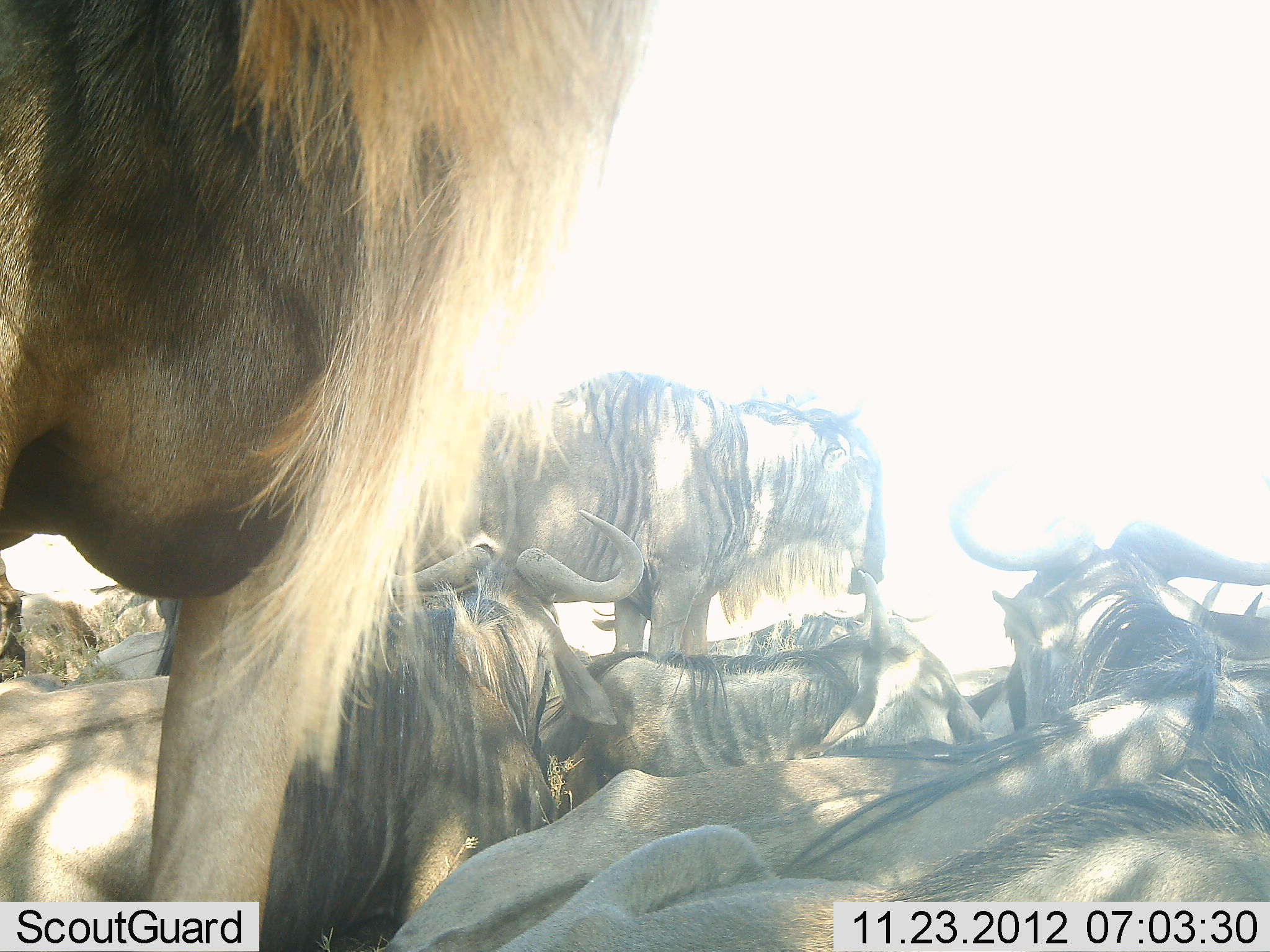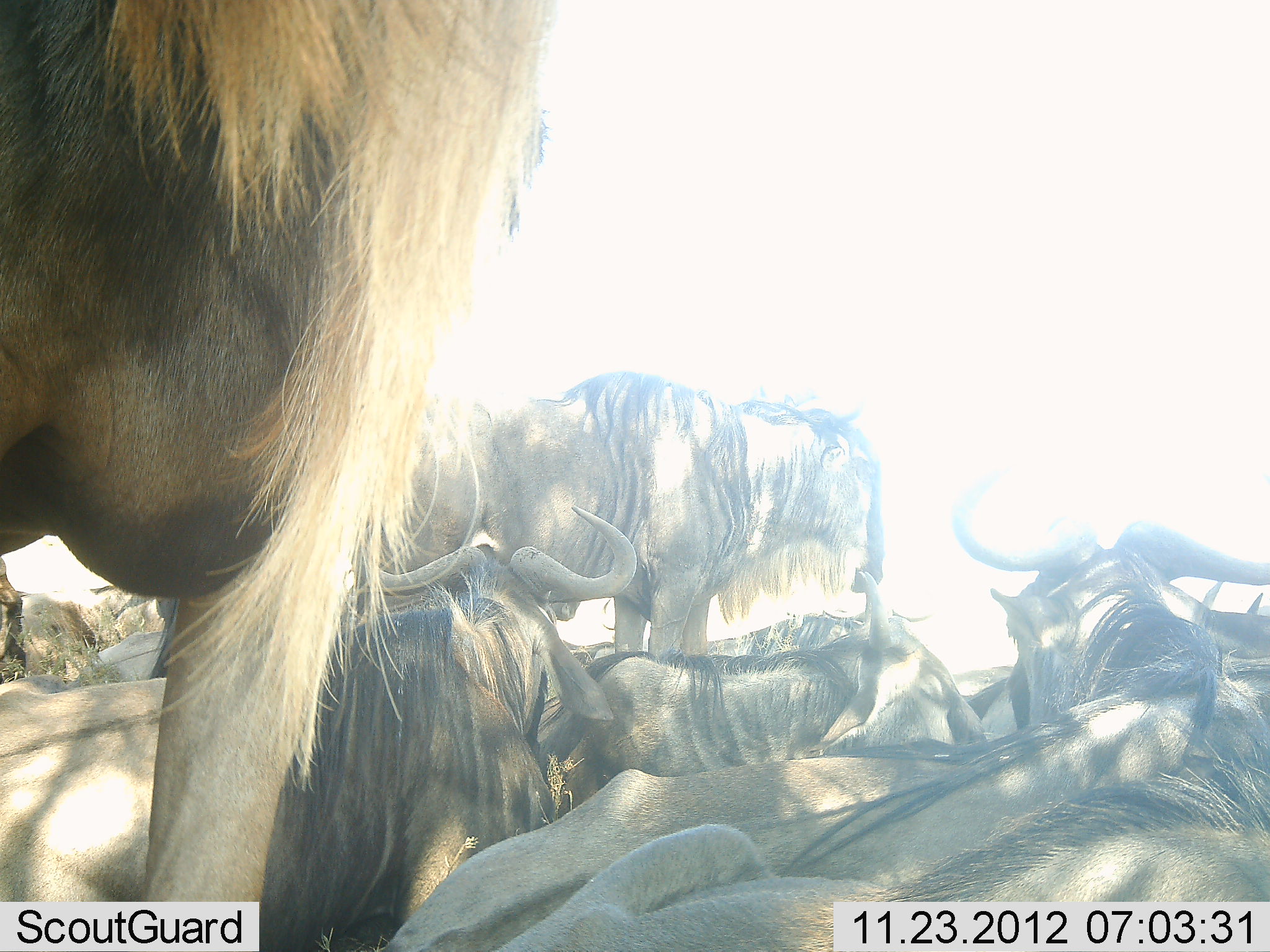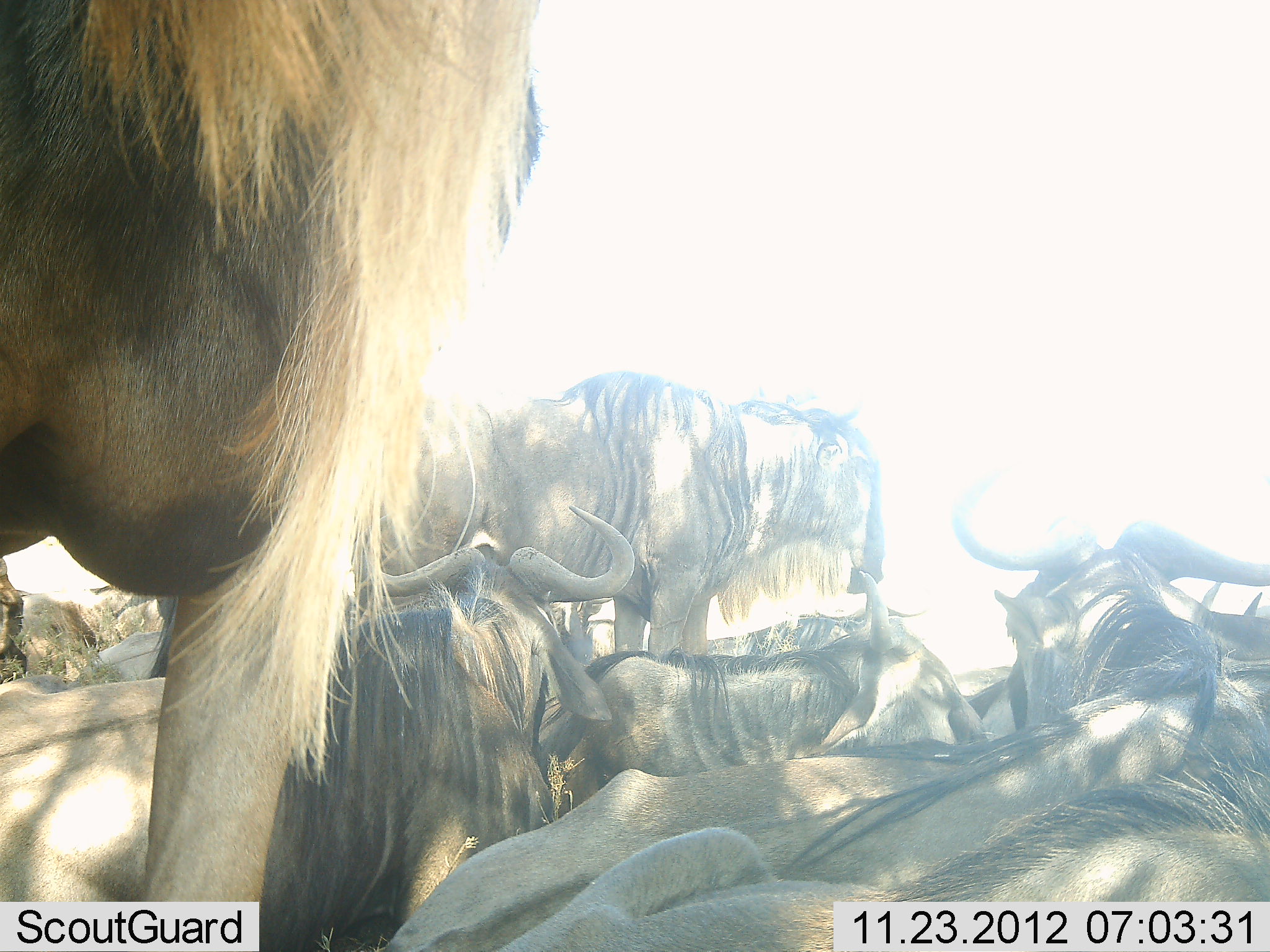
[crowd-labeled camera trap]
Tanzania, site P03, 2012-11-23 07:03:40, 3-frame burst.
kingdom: Animalia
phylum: Chordata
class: Mammalia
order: Artiodactyla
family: Bovidae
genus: Connochaetes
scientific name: Connochaetes taurinus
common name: blue wildebeest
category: wildebeest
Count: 8.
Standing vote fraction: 70%.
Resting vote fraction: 90%.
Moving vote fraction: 10%.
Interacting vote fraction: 10%.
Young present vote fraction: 0%.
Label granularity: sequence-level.